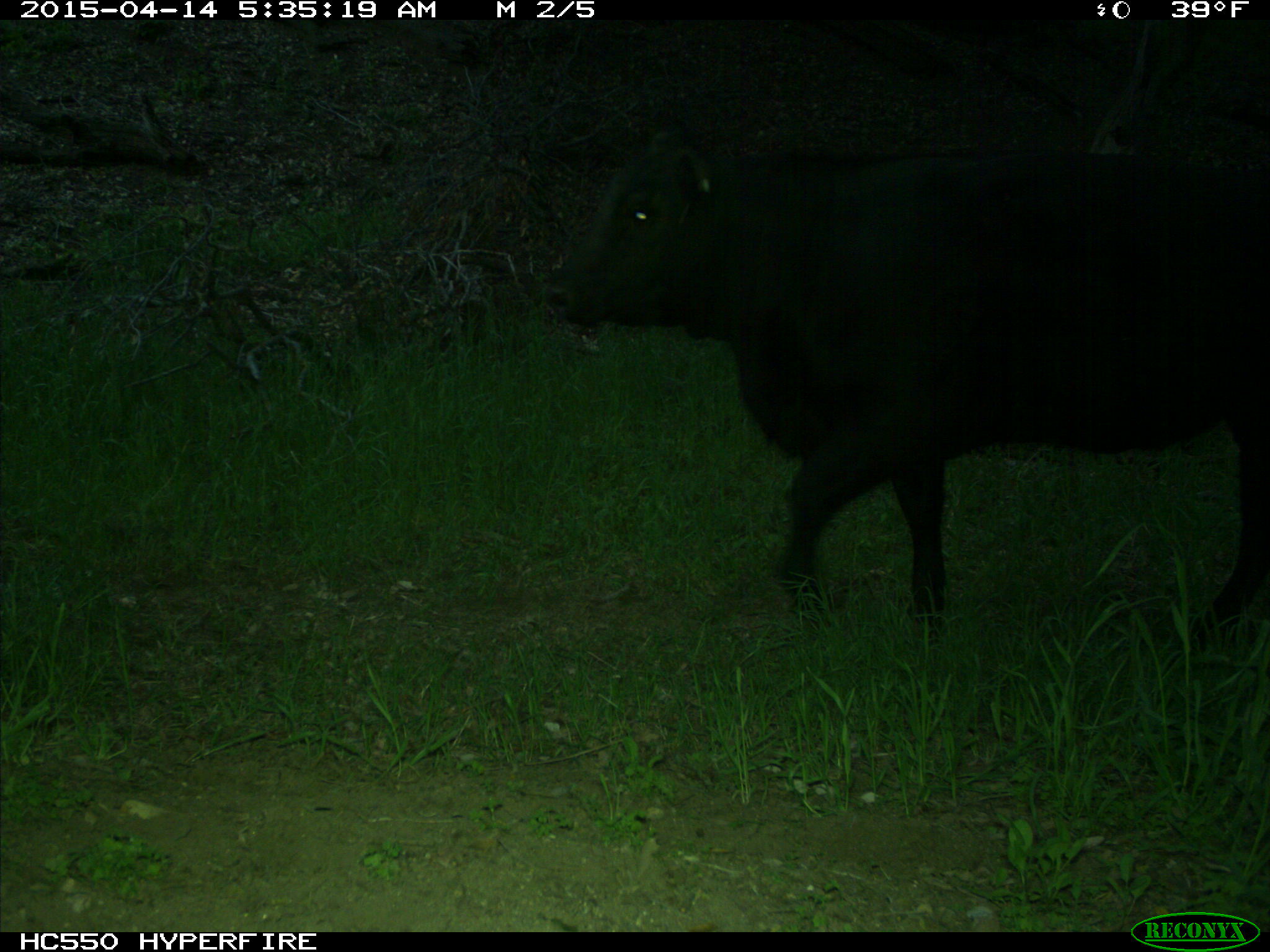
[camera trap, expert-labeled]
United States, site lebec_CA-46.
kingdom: Animalia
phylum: Chordata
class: Mammalia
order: Artiodactyla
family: Bovidae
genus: Bos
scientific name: Bos taurus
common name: domestic cow